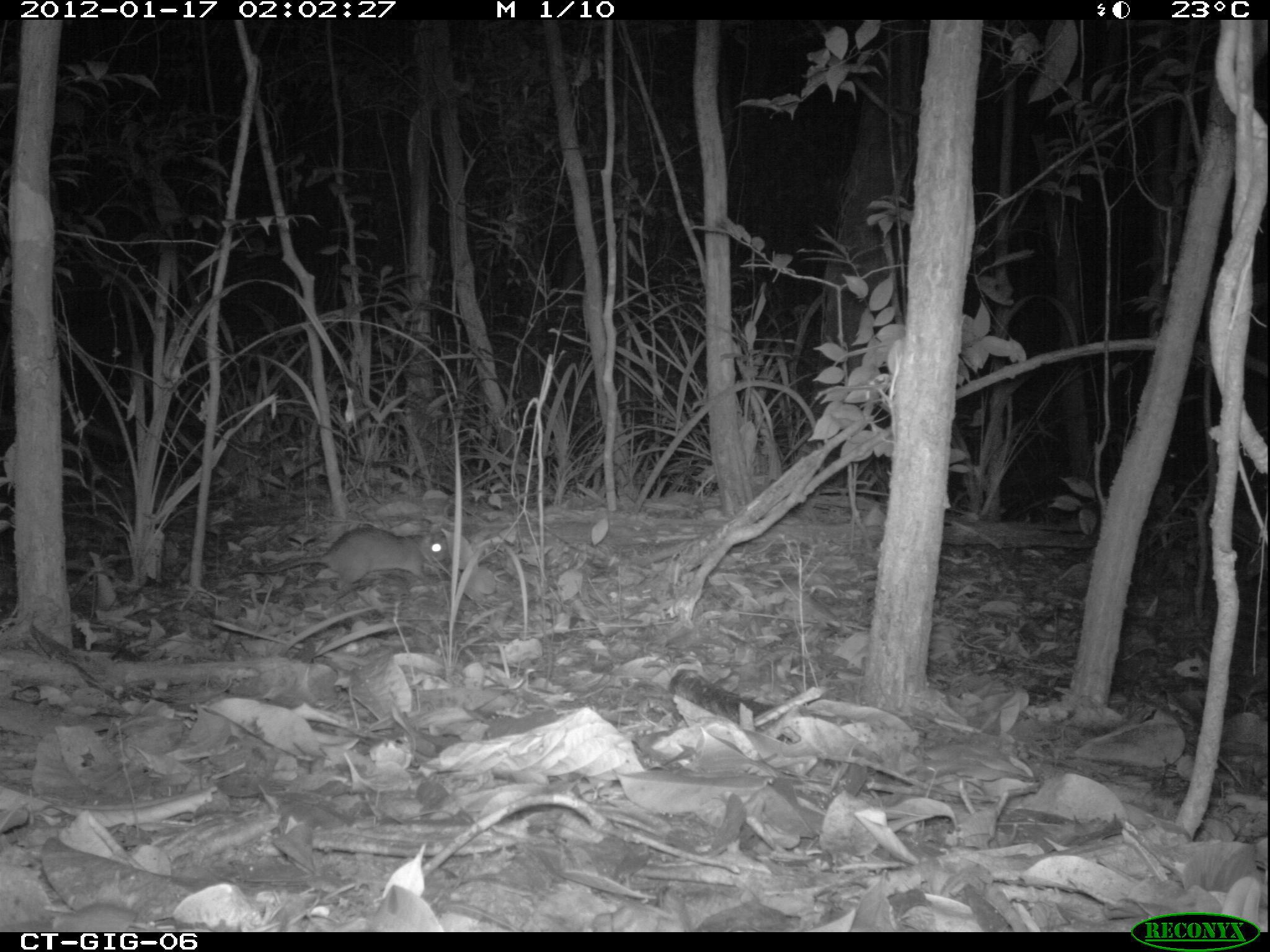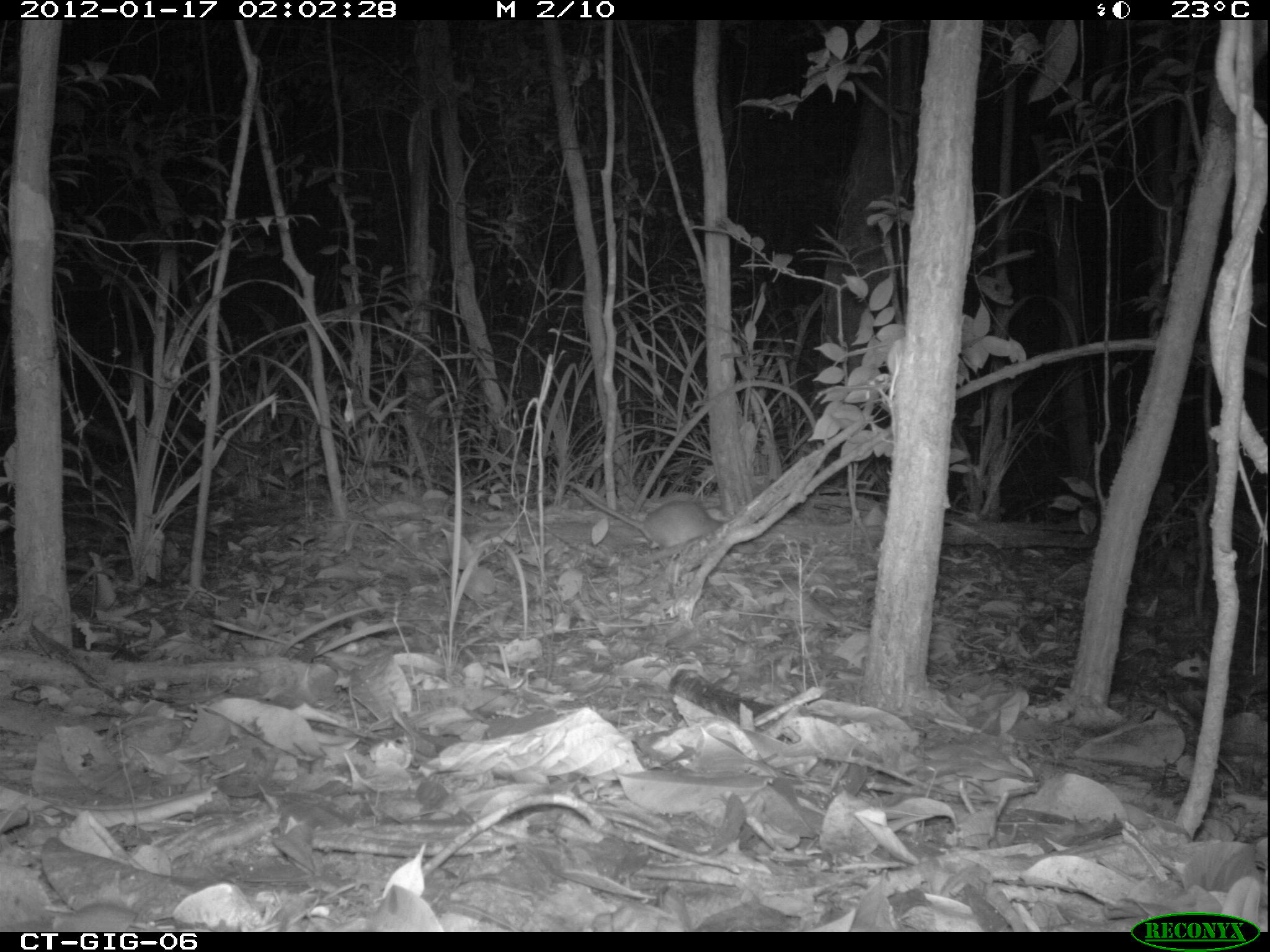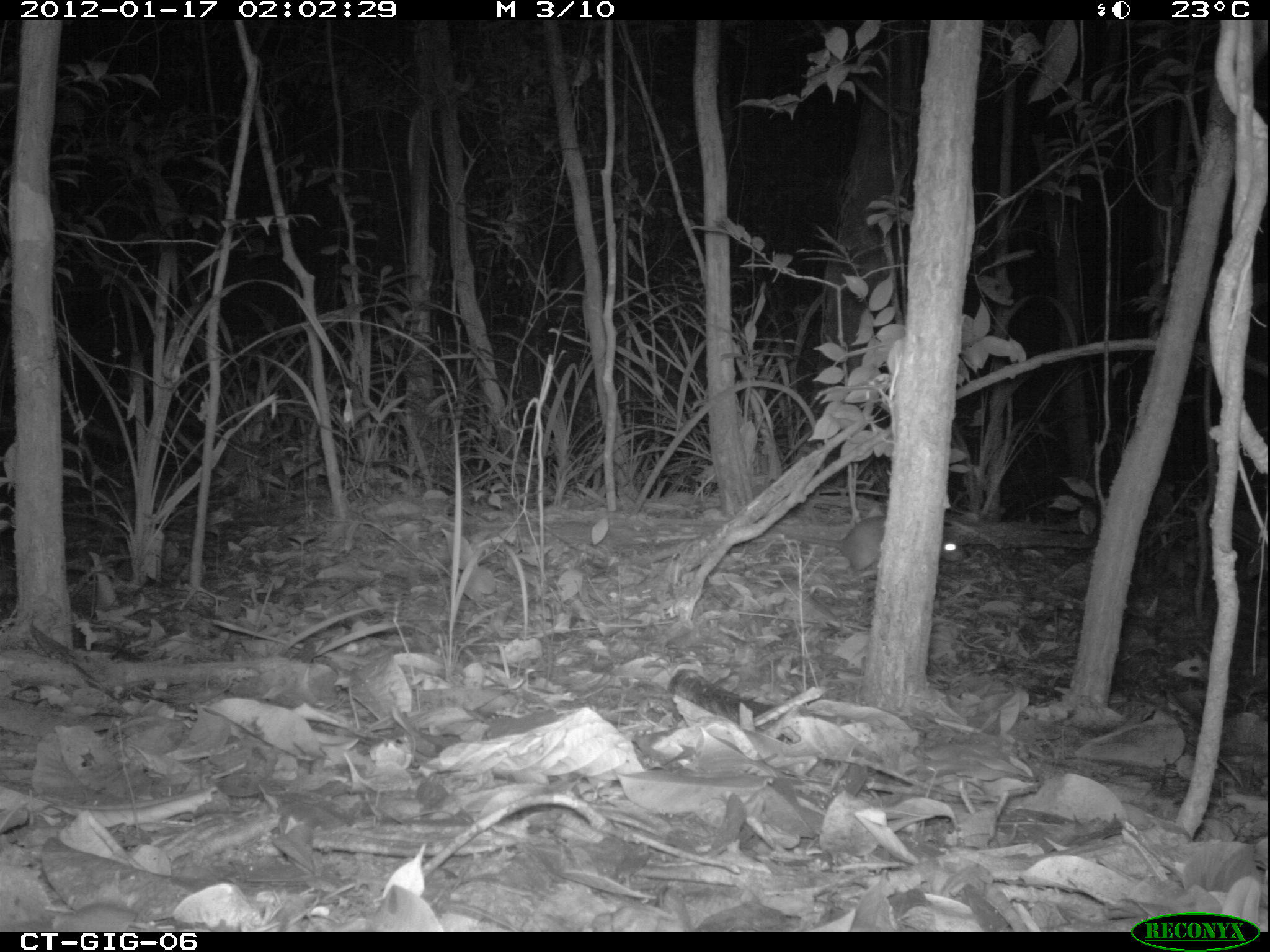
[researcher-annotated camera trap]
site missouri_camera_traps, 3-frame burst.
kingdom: Animalia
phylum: Chordata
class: Mammalia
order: Rodentia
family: Muridae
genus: Rattus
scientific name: Rattus praetor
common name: spiny rat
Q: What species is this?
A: Spiny rat (Rattus praetor).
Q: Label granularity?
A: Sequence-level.